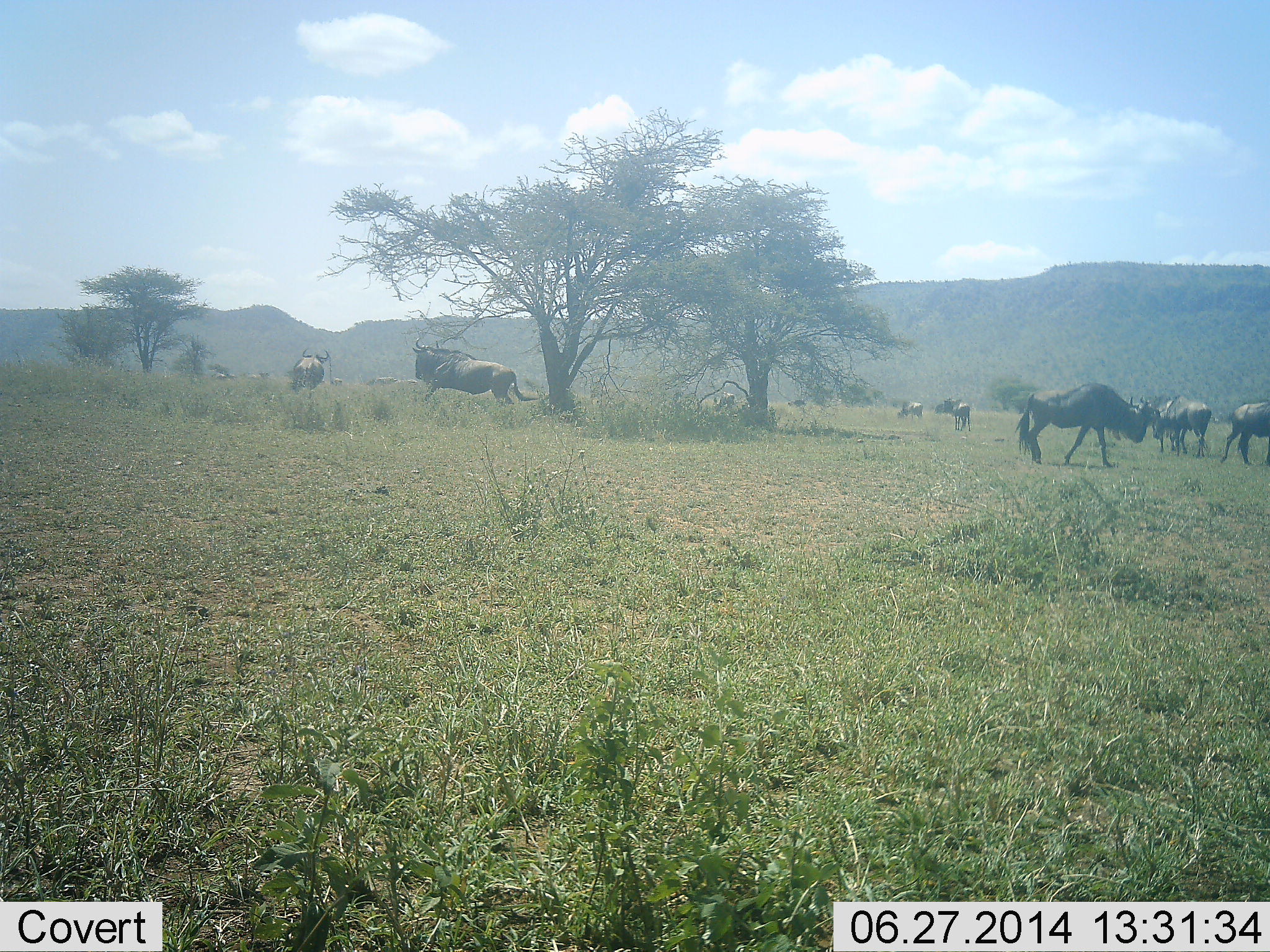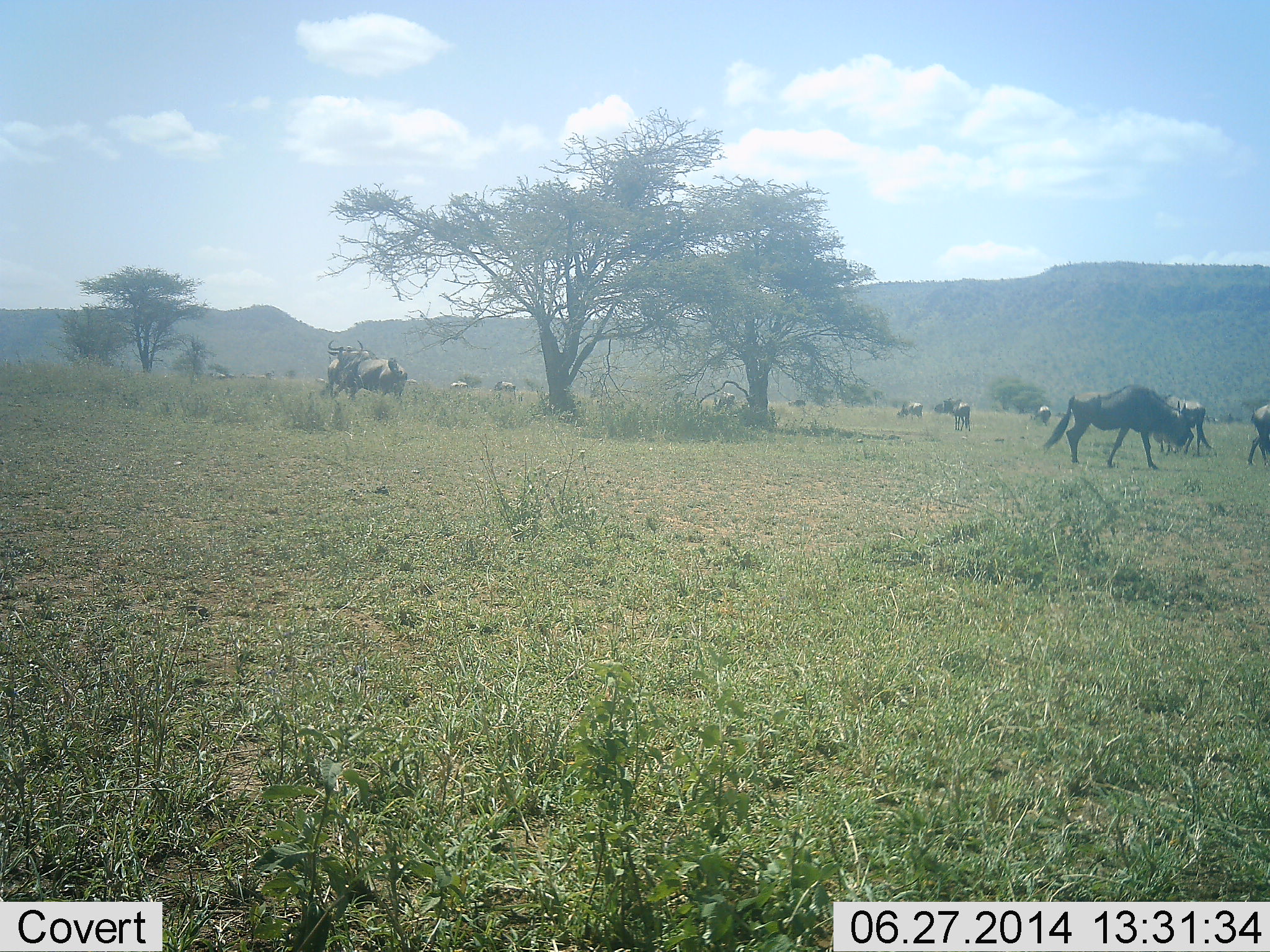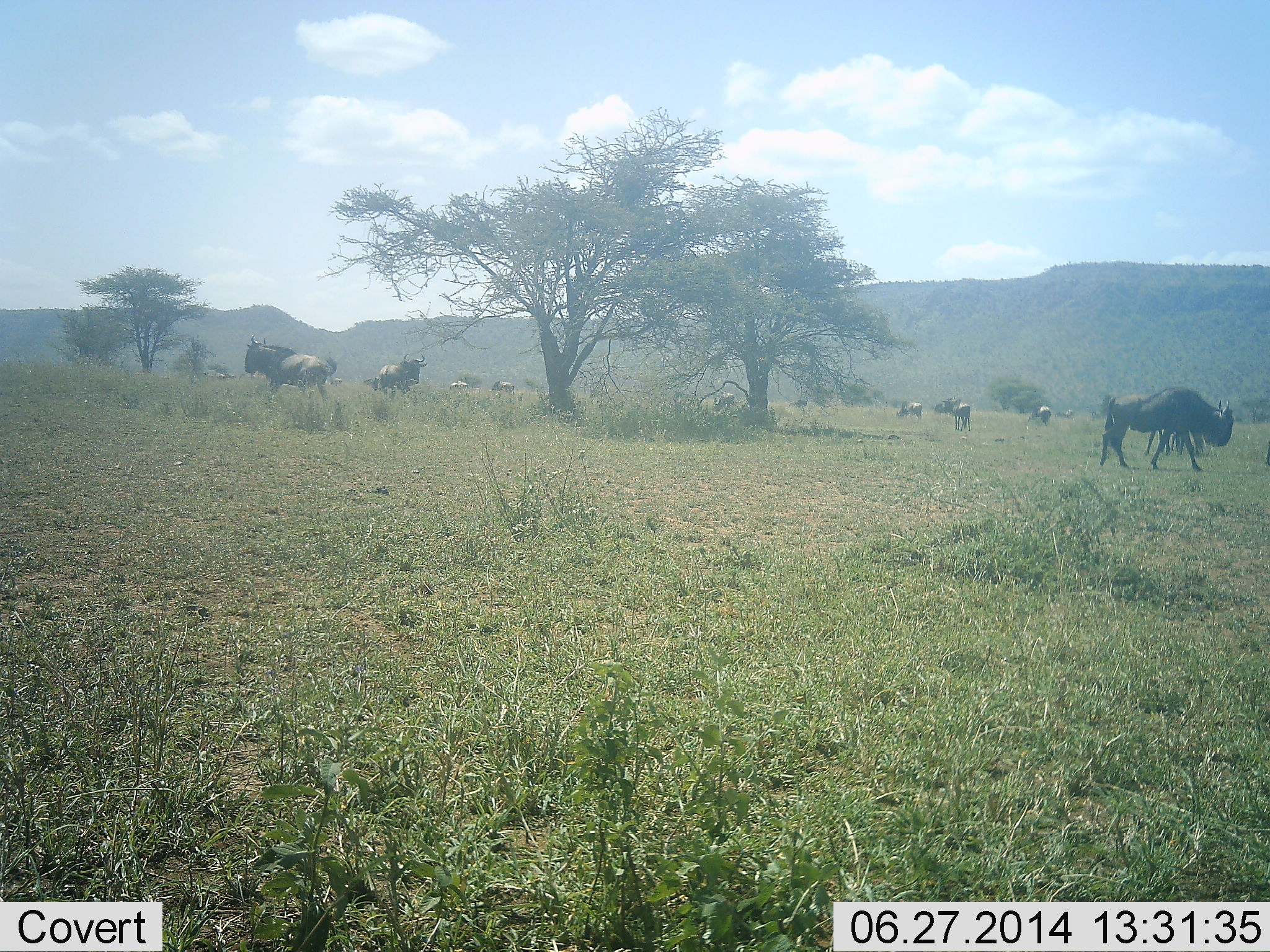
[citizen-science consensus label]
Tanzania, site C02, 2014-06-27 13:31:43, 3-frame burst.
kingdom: Animalia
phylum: Chordata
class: Mammalia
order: Artiodactyla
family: Bovidae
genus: Connochaetes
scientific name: Connochaetes taurinus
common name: blue wildebeest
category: wildebeest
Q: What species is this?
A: Wildebeest (blue wildebeest) (Connochaetes taurinus).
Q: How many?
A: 11-50.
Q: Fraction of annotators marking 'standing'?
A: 60%.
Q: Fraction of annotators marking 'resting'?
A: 0%.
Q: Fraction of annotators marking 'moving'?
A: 90%.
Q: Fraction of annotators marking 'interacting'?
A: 20%.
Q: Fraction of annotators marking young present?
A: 0%.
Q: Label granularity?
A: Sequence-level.